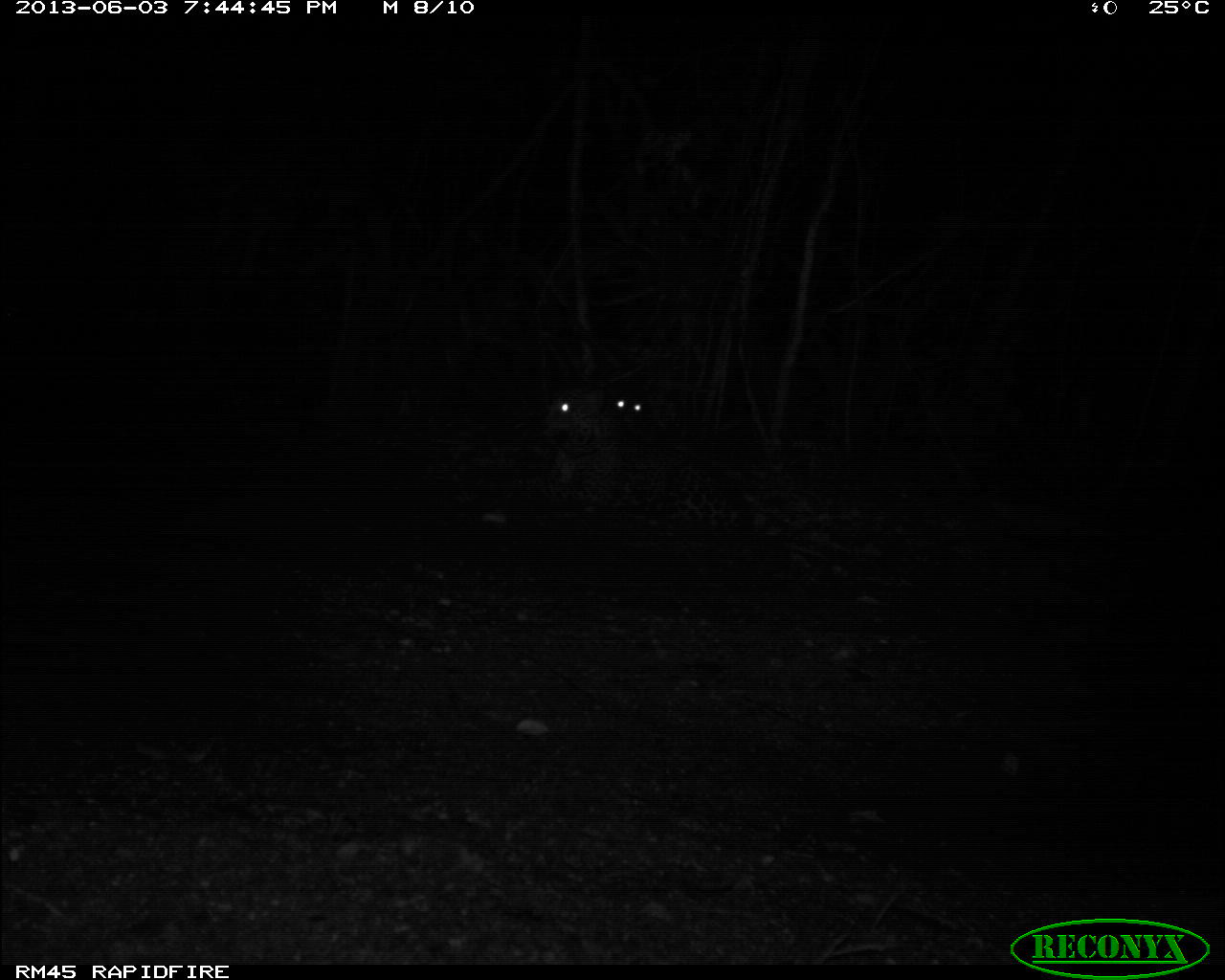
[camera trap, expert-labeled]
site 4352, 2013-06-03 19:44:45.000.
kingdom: Animalia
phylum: Chordata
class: Mammalia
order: Carnivora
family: Felidae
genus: Panthera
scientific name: Panthera onca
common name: jaguar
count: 2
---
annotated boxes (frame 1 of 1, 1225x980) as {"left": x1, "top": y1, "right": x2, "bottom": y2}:
panthera onca: {"left": 531, "top": 386, "right": 754, "bottom": 539}; {"left": 602, "top": 380, "right": 686, "bottom": 445}